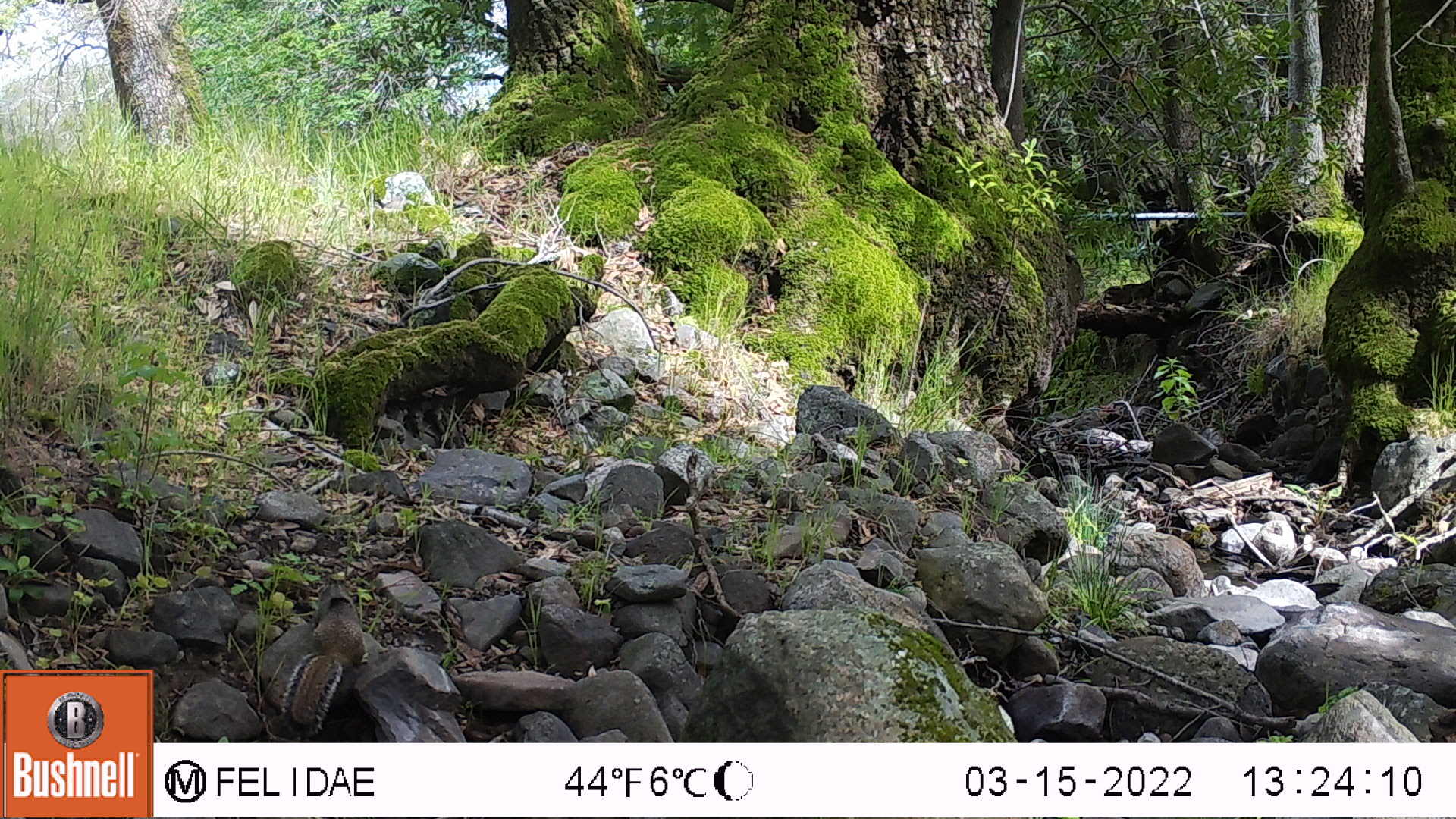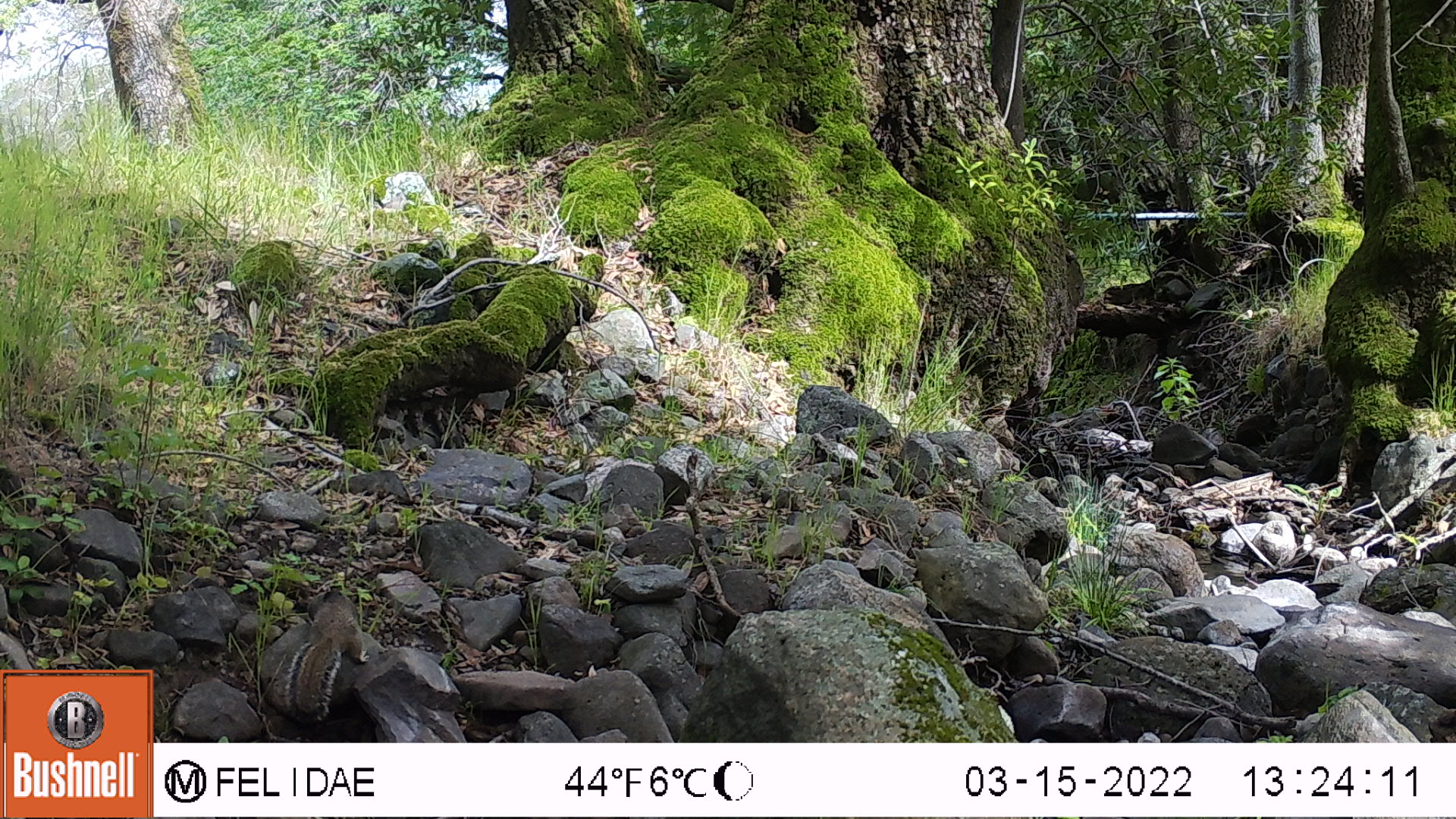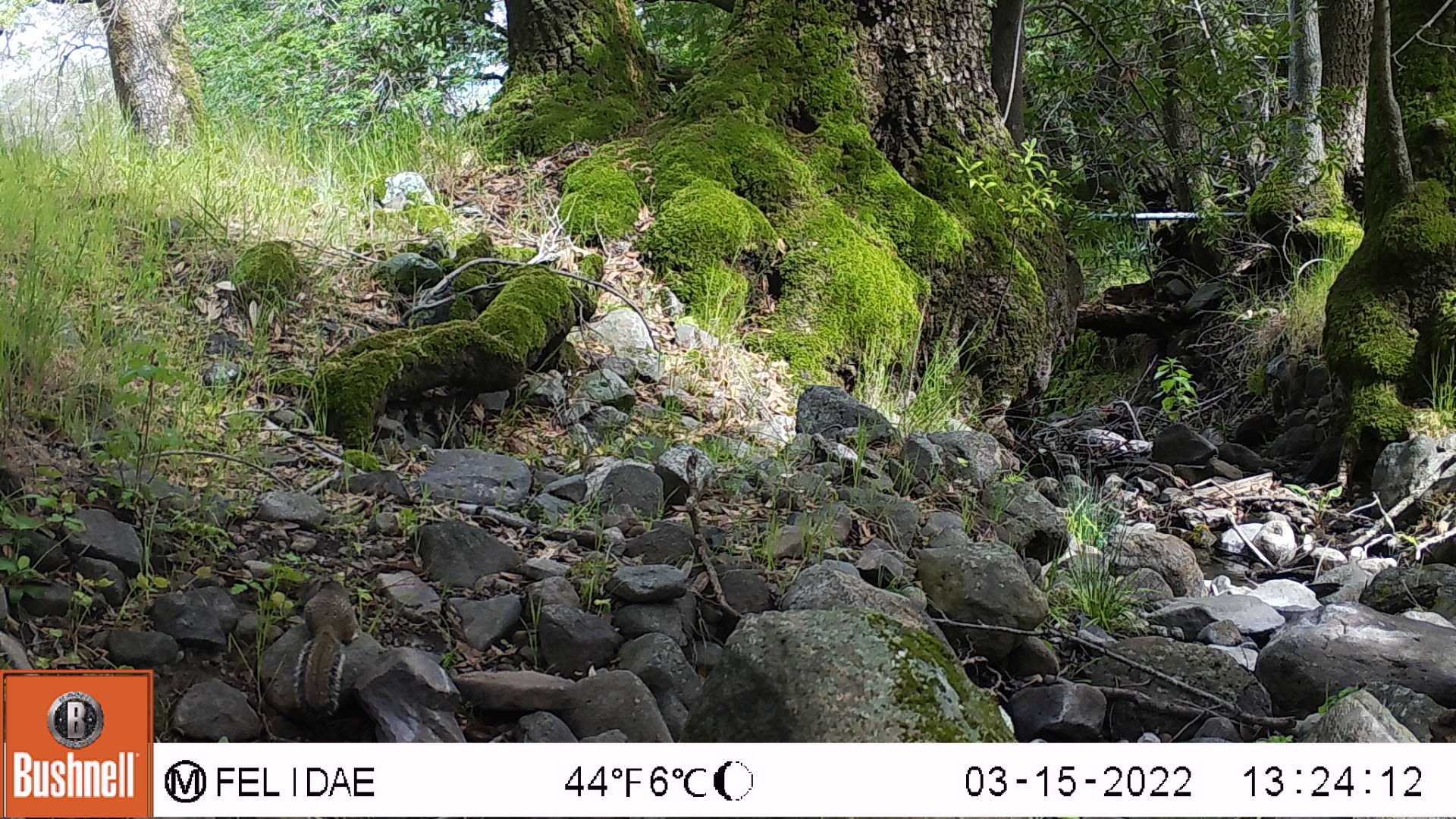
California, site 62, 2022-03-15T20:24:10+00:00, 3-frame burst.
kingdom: Animalia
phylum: Chordata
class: Mammalia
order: Rodentia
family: Sciuridae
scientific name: Sciuridae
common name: squirrel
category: unknown squirrel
Unknown squirrel (squirrel) (Sciuridae).